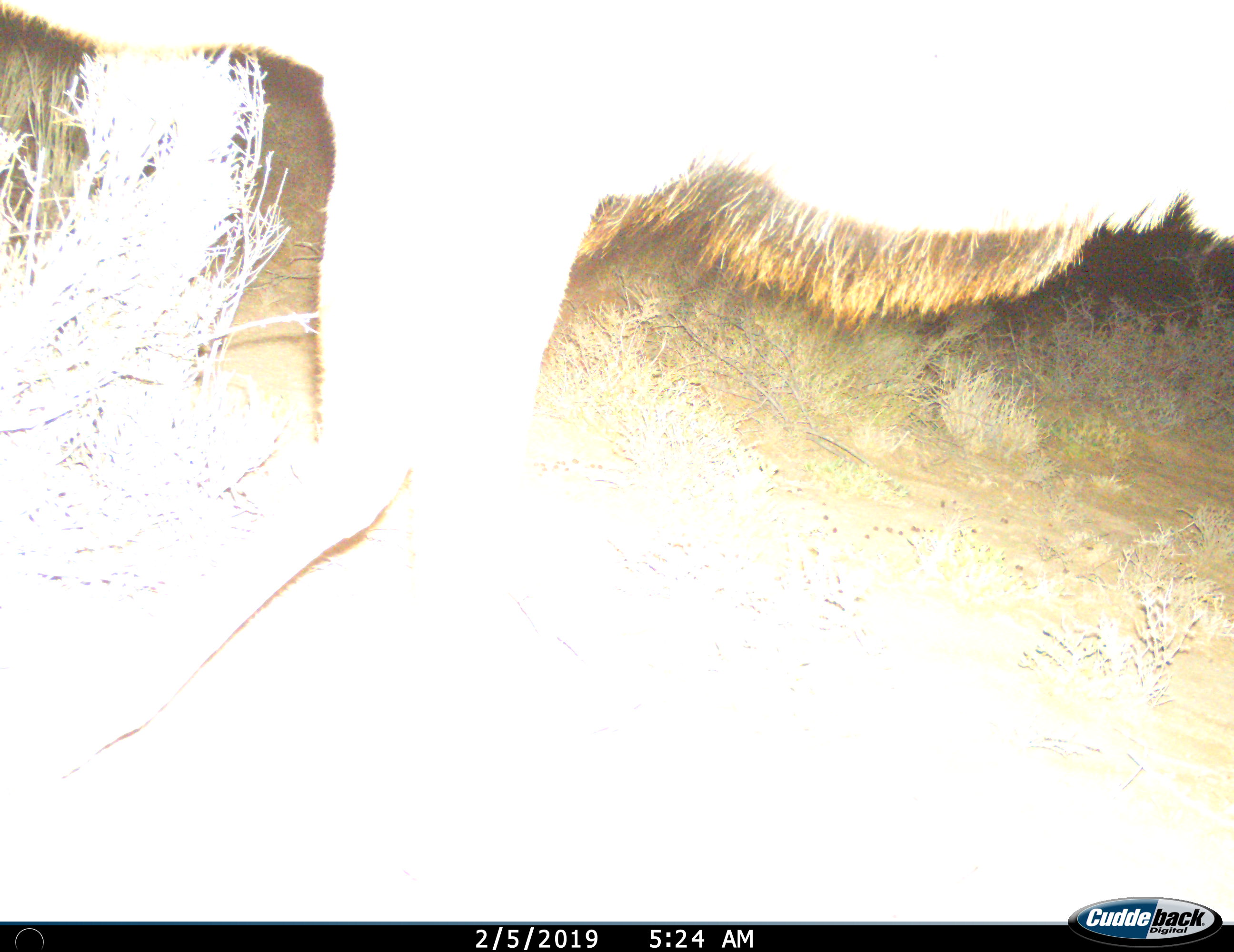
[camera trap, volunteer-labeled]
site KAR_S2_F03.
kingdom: Animalia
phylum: Chordata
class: Mammalia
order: Artiodactyla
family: Bovidae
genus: Tragelaphus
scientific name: Tragelaphus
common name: kudu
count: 1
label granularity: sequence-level